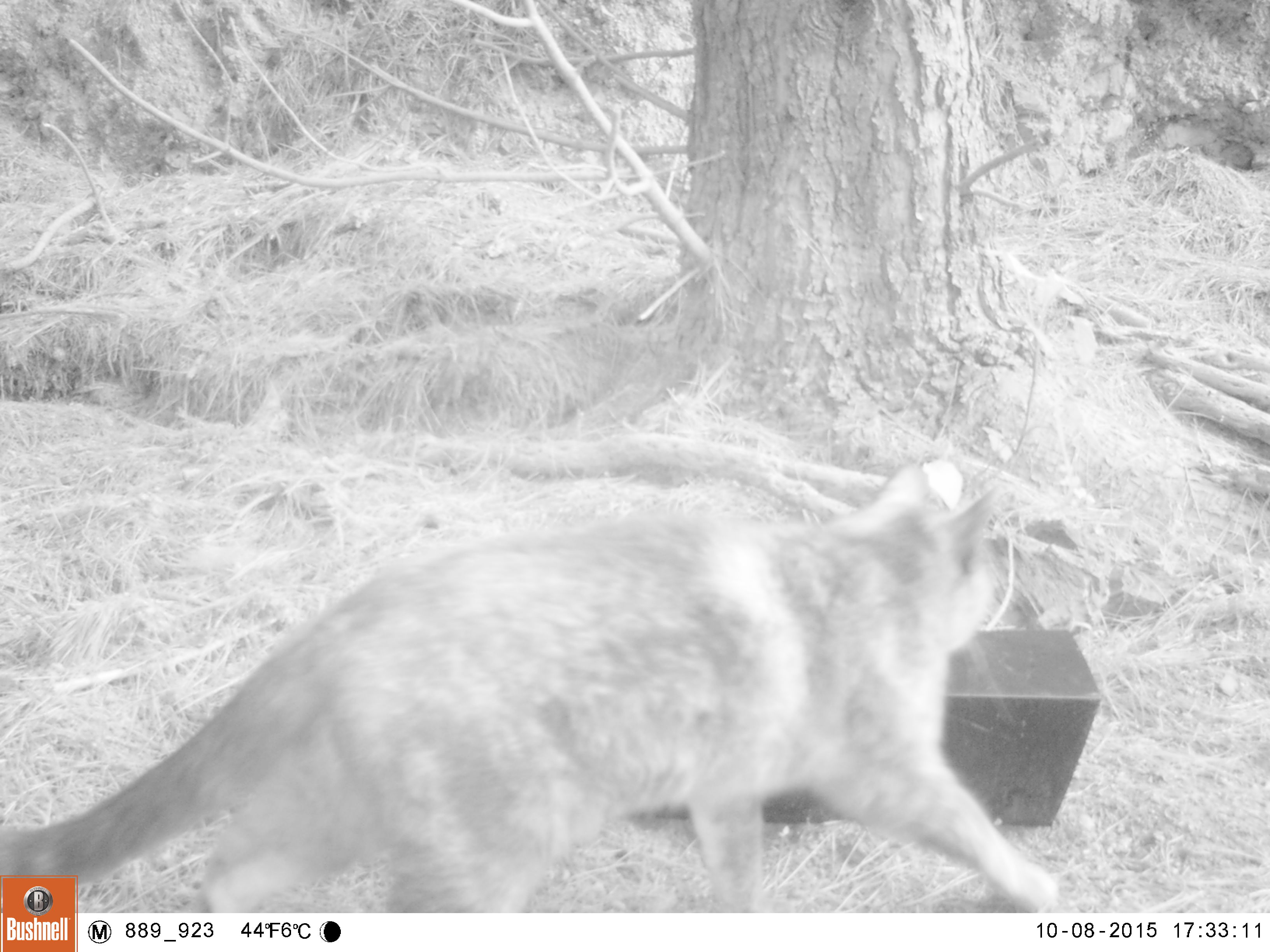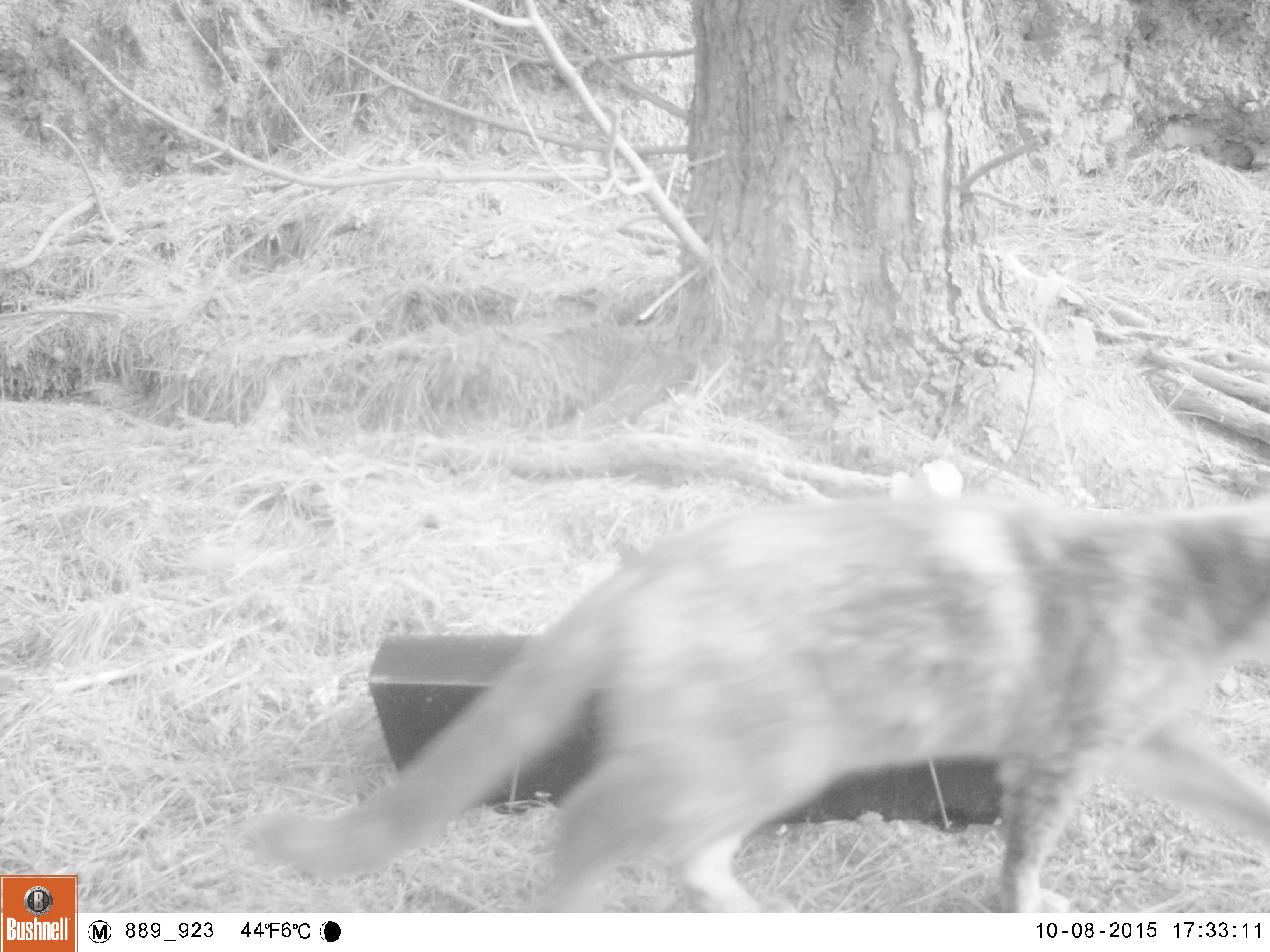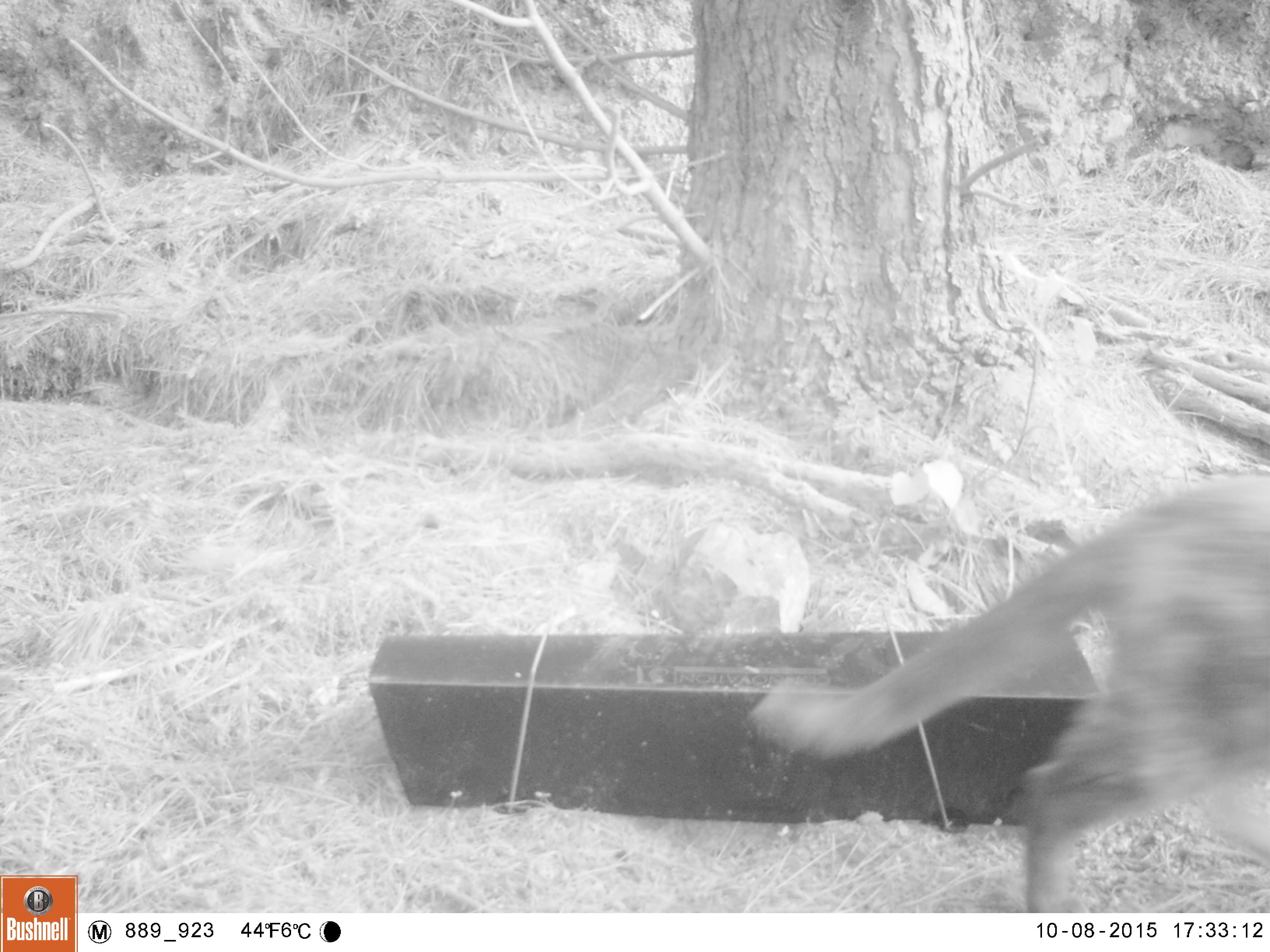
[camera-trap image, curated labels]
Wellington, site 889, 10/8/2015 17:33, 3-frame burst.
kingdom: Animalia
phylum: Chordata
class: Mammalia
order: Carnivora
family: Felidae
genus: Felis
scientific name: Felis catus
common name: cat